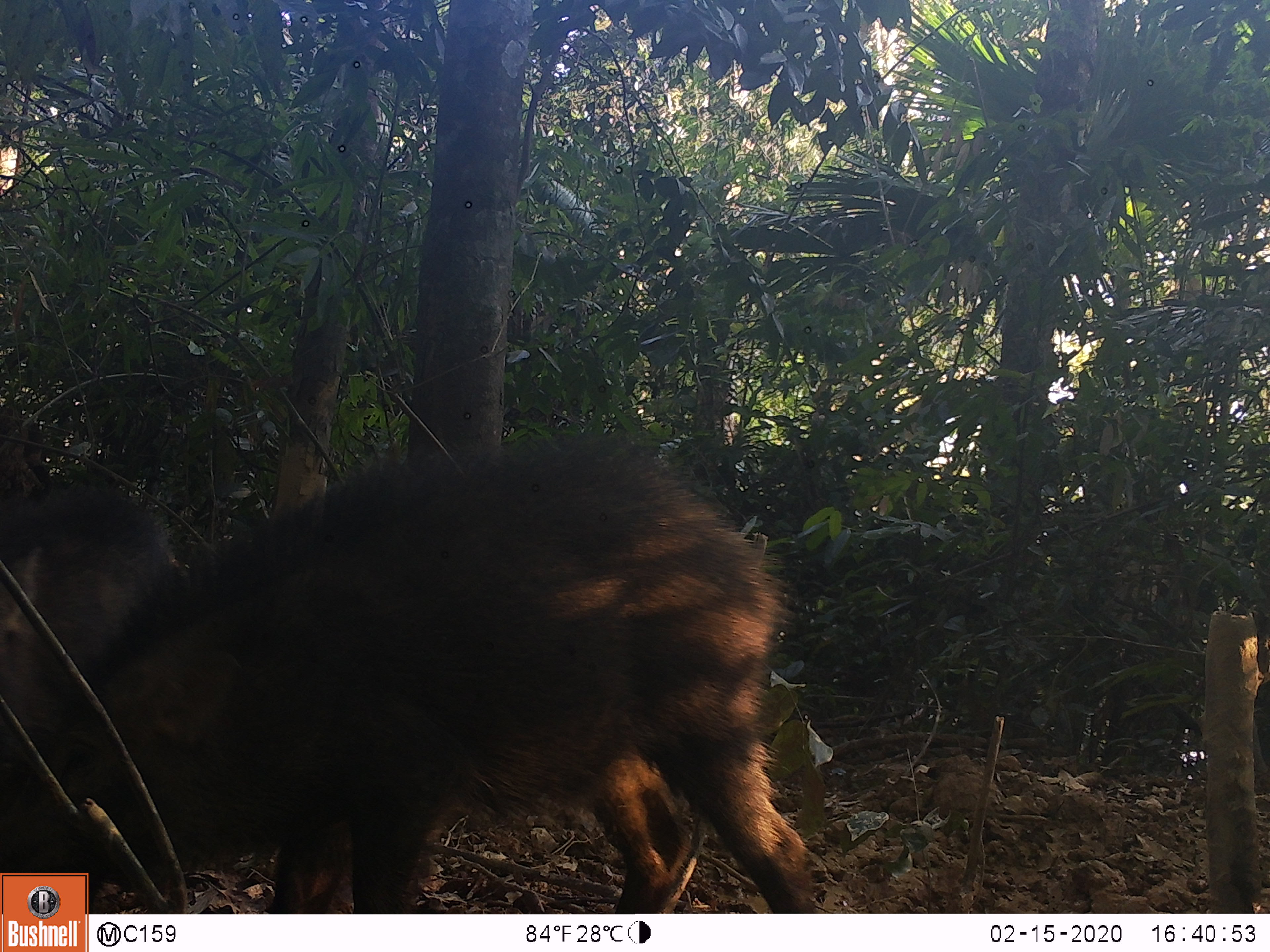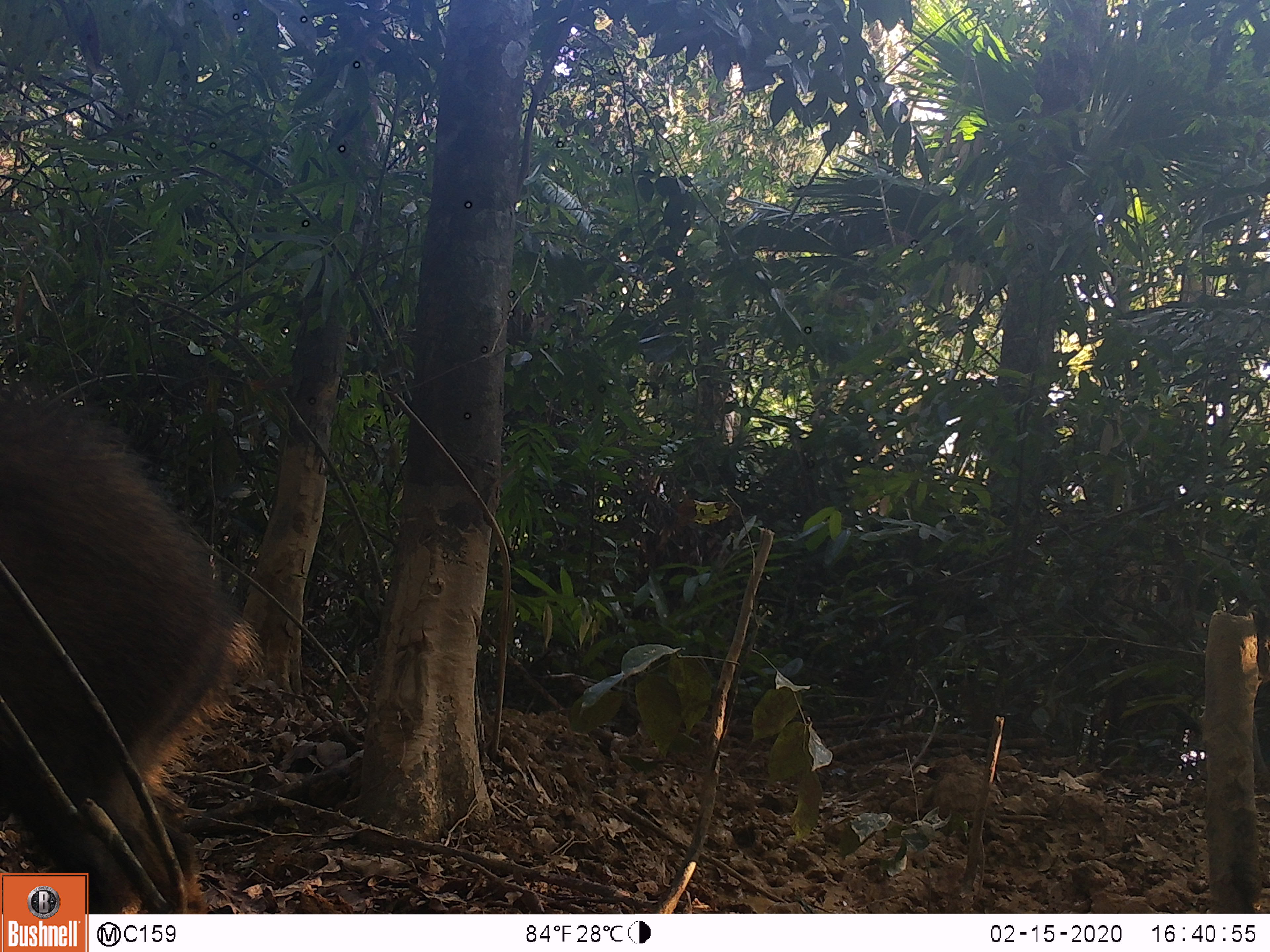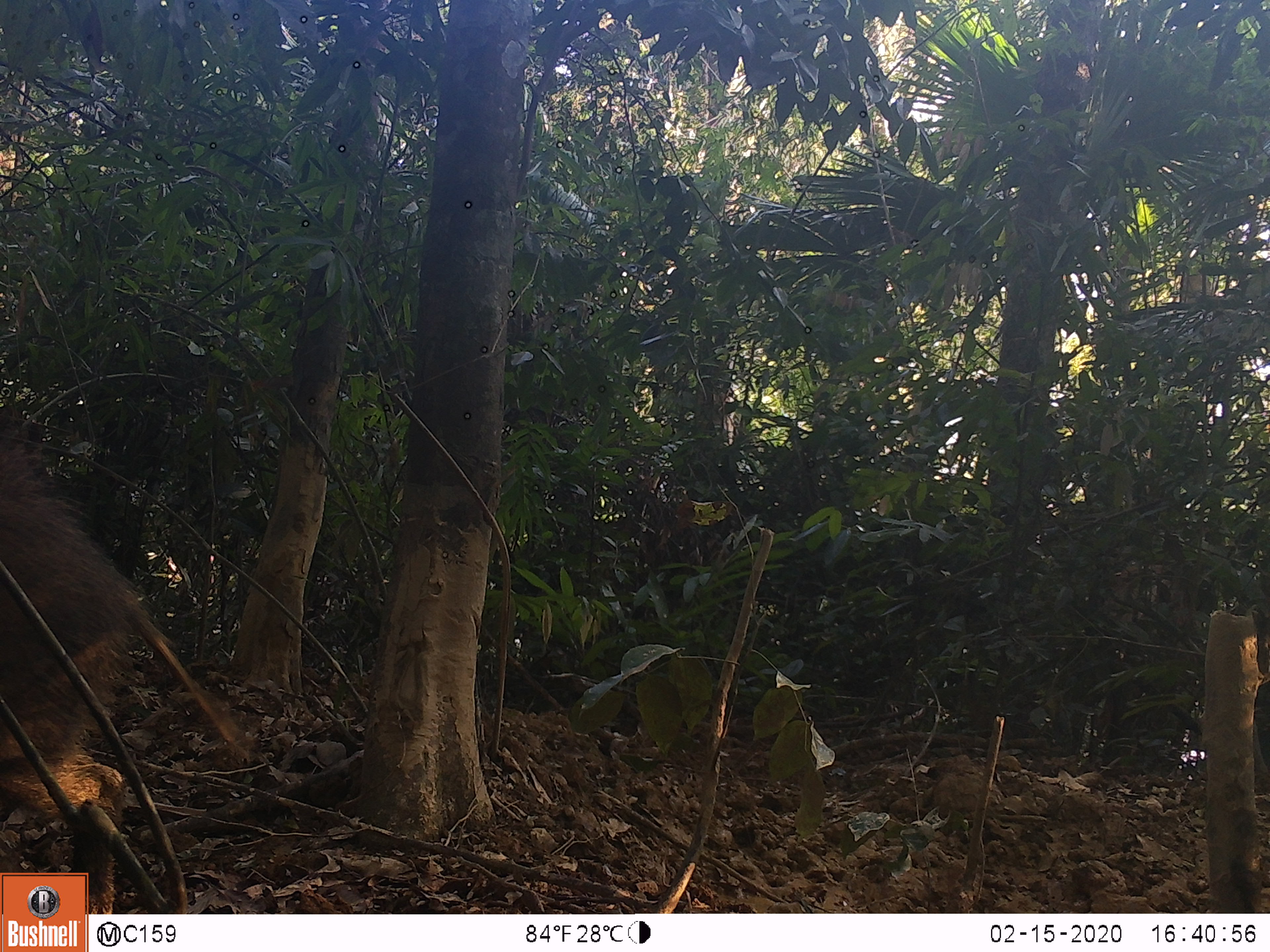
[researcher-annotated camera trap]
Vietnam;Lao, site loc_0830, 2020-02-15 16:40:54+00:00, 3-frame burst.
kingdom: Animalia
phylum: Chordata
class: Mammalia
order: Artiodactyla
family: Suidae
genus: Sus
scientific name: Sus scrofa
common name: eurasian wild pig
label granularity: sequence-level